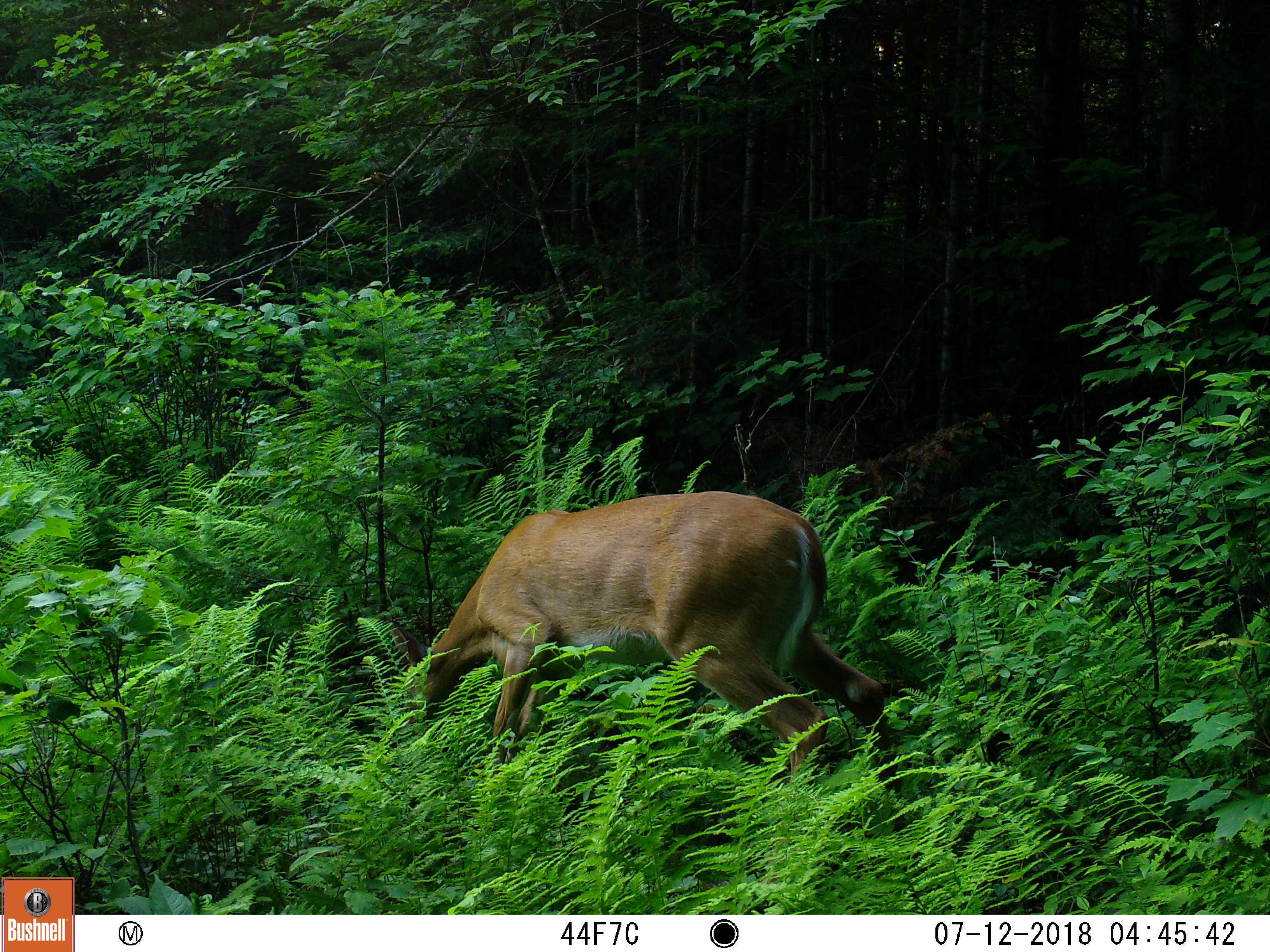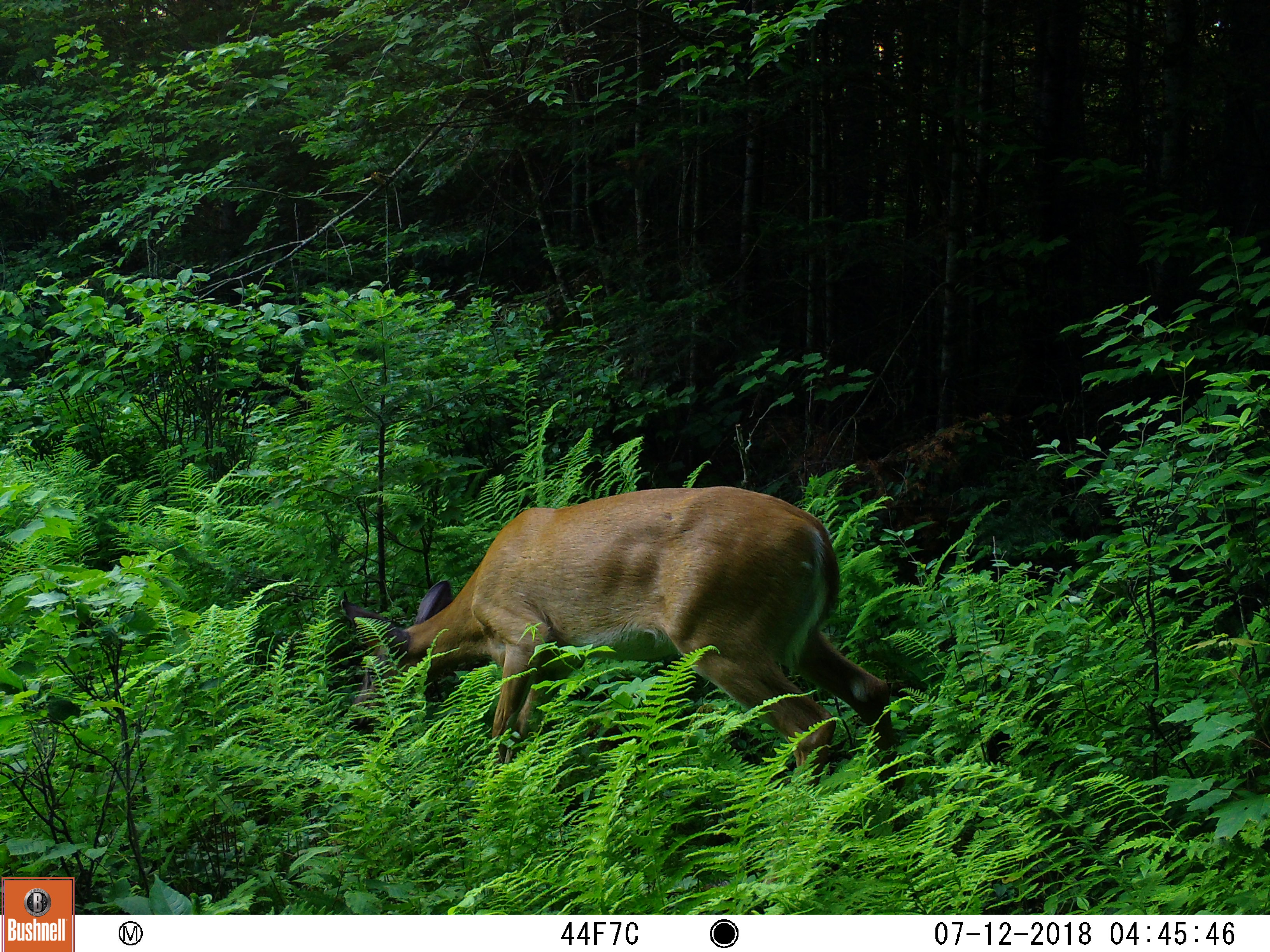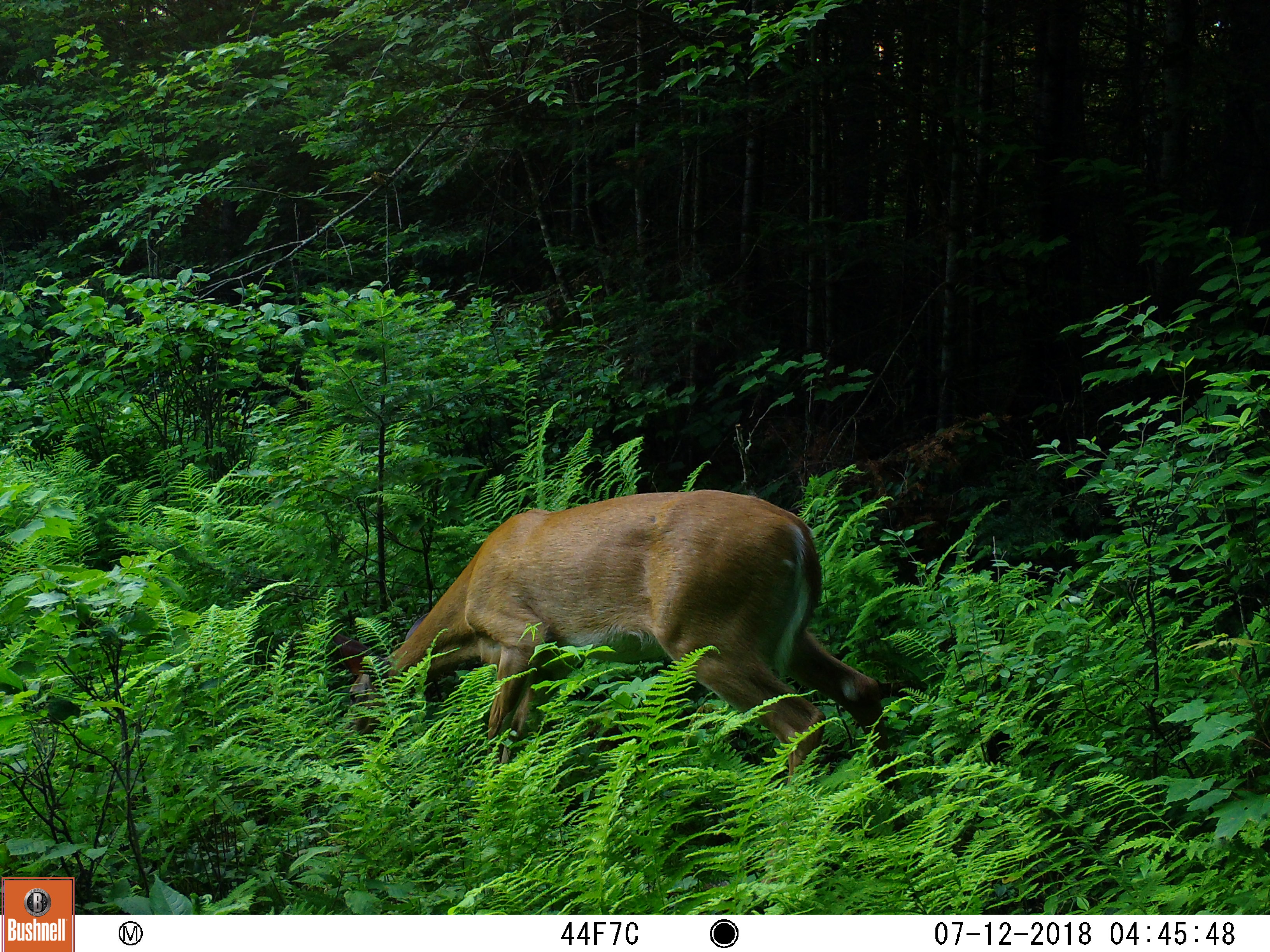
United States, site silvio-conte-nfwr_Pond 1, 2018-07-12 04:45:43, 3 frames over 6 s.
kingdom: Animalia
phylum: Chordata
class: Mammalia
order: Artiodactyla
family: Cervidae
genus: Odocoileus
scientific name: Odocoileus virginianus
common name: white-tailed deer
White-tailed deer (Odocoileus virginianus).